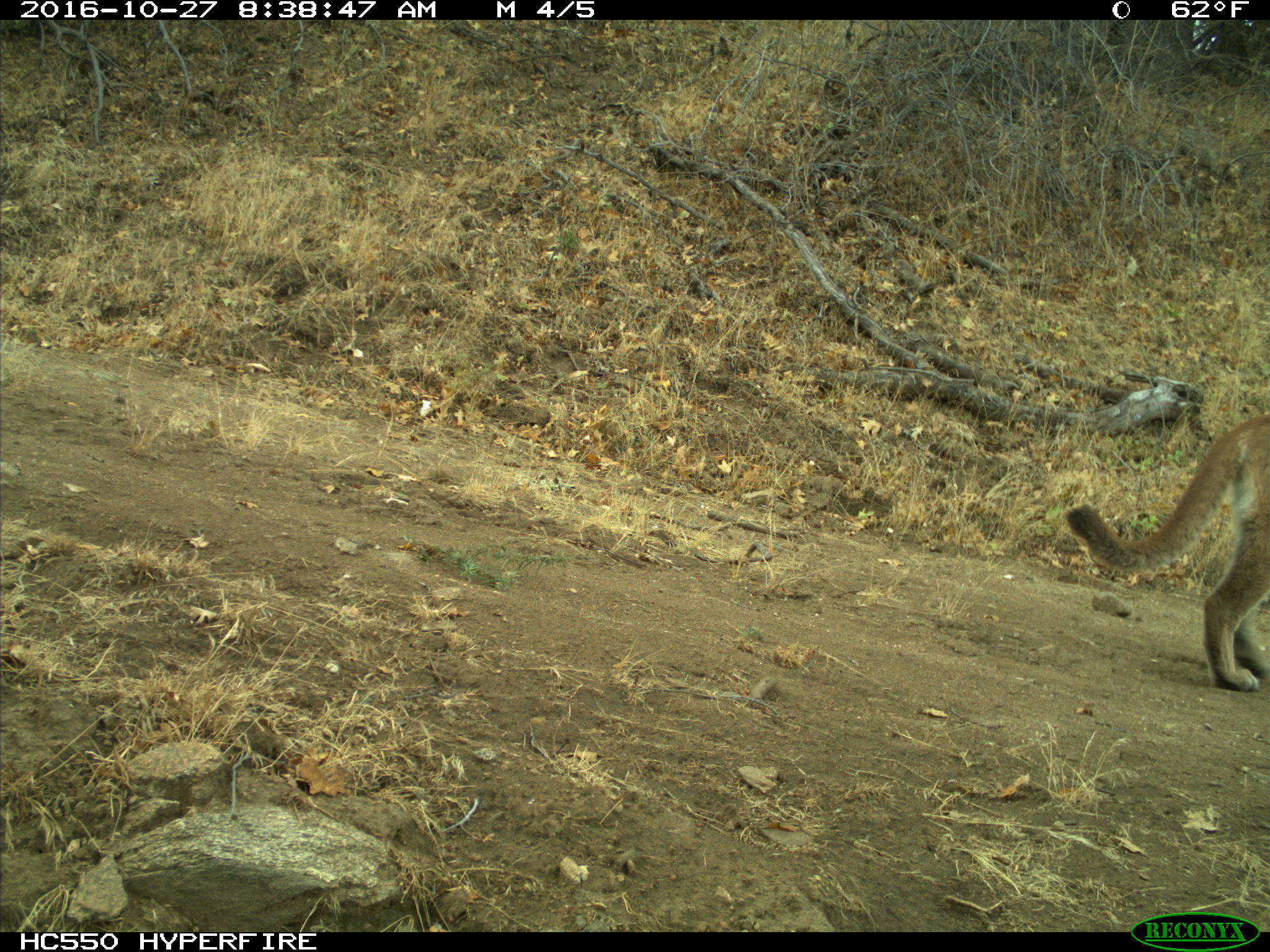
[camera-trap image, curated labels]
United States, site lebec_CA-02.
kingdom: Animalia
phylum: Chordata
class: Mammalia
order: Carnivora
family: Felidae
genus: Puma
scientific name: Puma concolor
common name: mountain lion